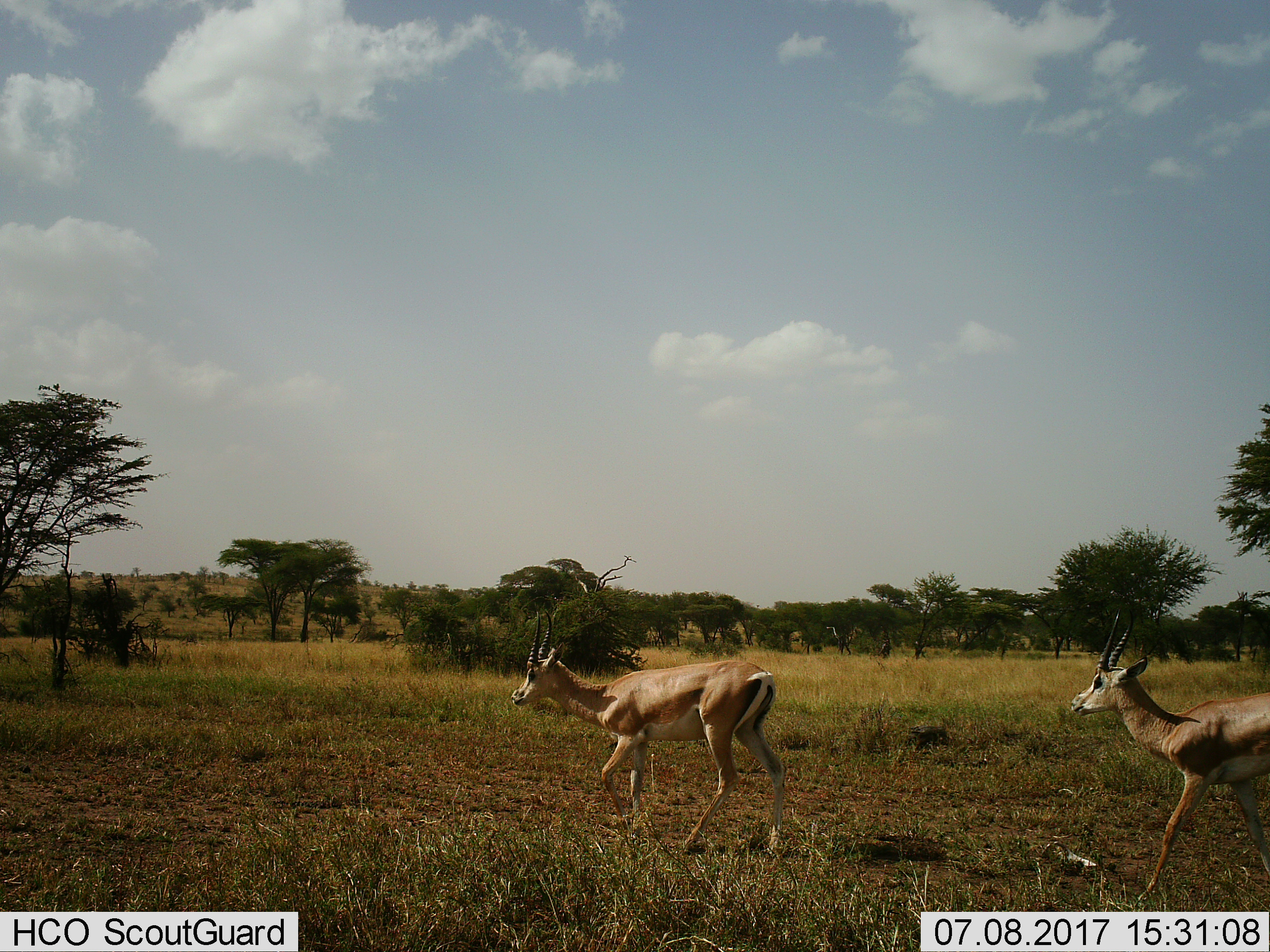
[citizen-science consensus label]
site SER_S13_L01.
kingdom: Animalia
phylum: Chordata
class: Mammalia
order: Artiodactyla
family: Bovidae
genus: Nanger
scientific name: Nanger granti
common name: grant's gazelle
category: gazellegrants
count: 2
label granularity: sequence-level